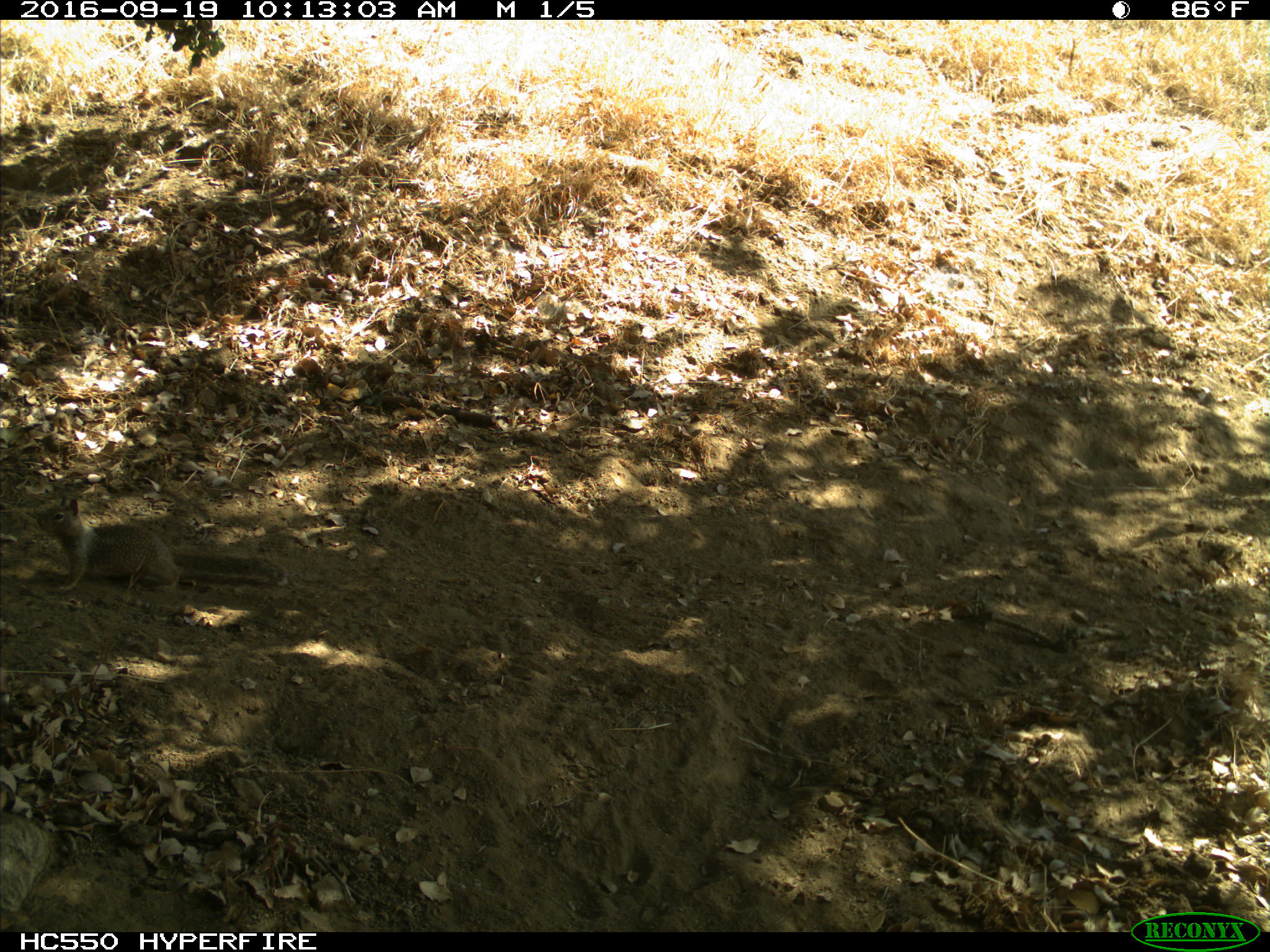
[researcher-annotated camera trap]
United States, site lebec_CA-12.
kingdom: Animalia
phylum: Chordata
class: Mammalia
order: Rodentia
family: Sciuridae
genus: Otospermophilus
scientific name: Otospermophilus beecheyi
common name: california ground squirrel